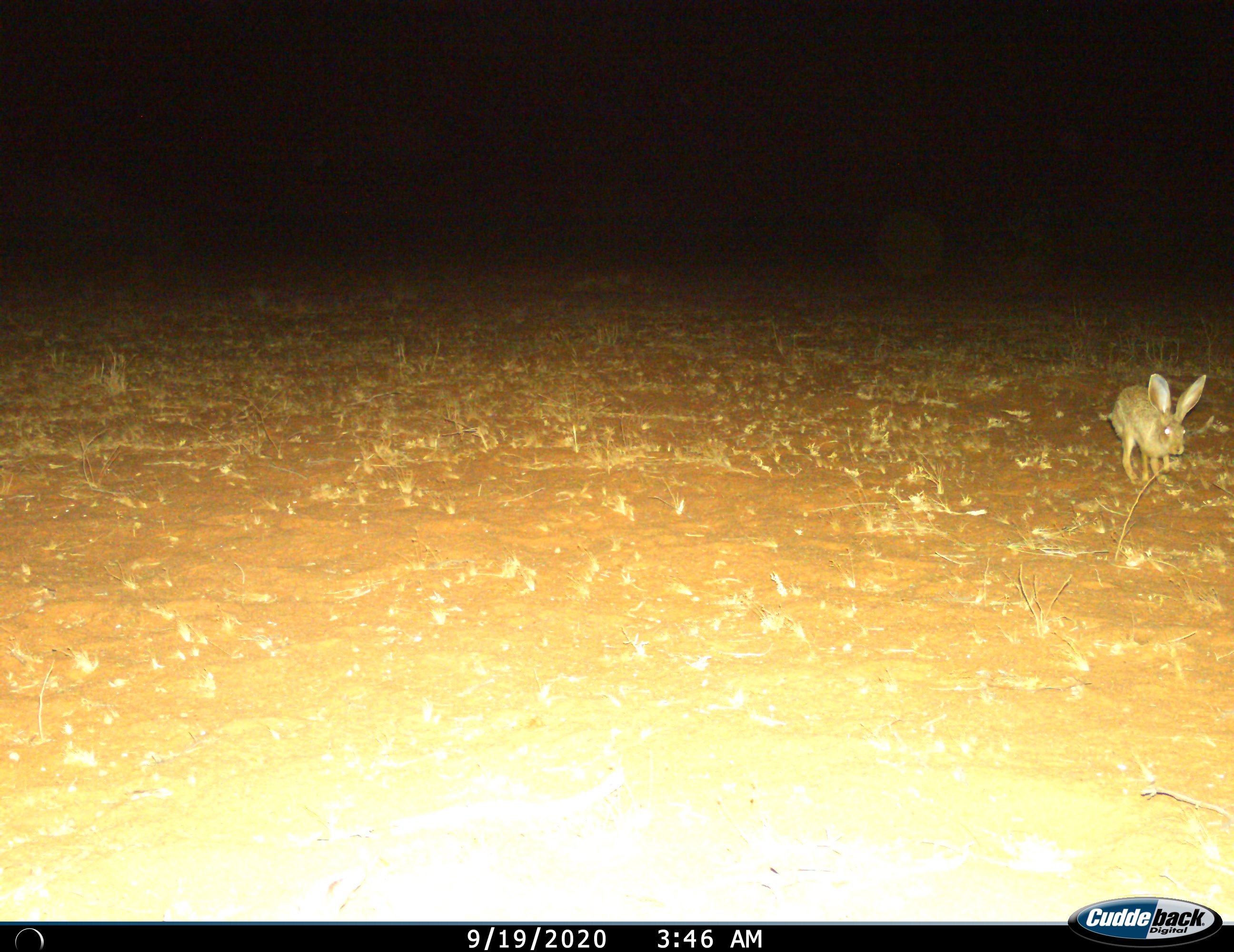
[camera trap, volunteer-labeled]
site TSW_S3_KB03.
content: unidentified animal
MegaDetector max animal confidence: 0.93